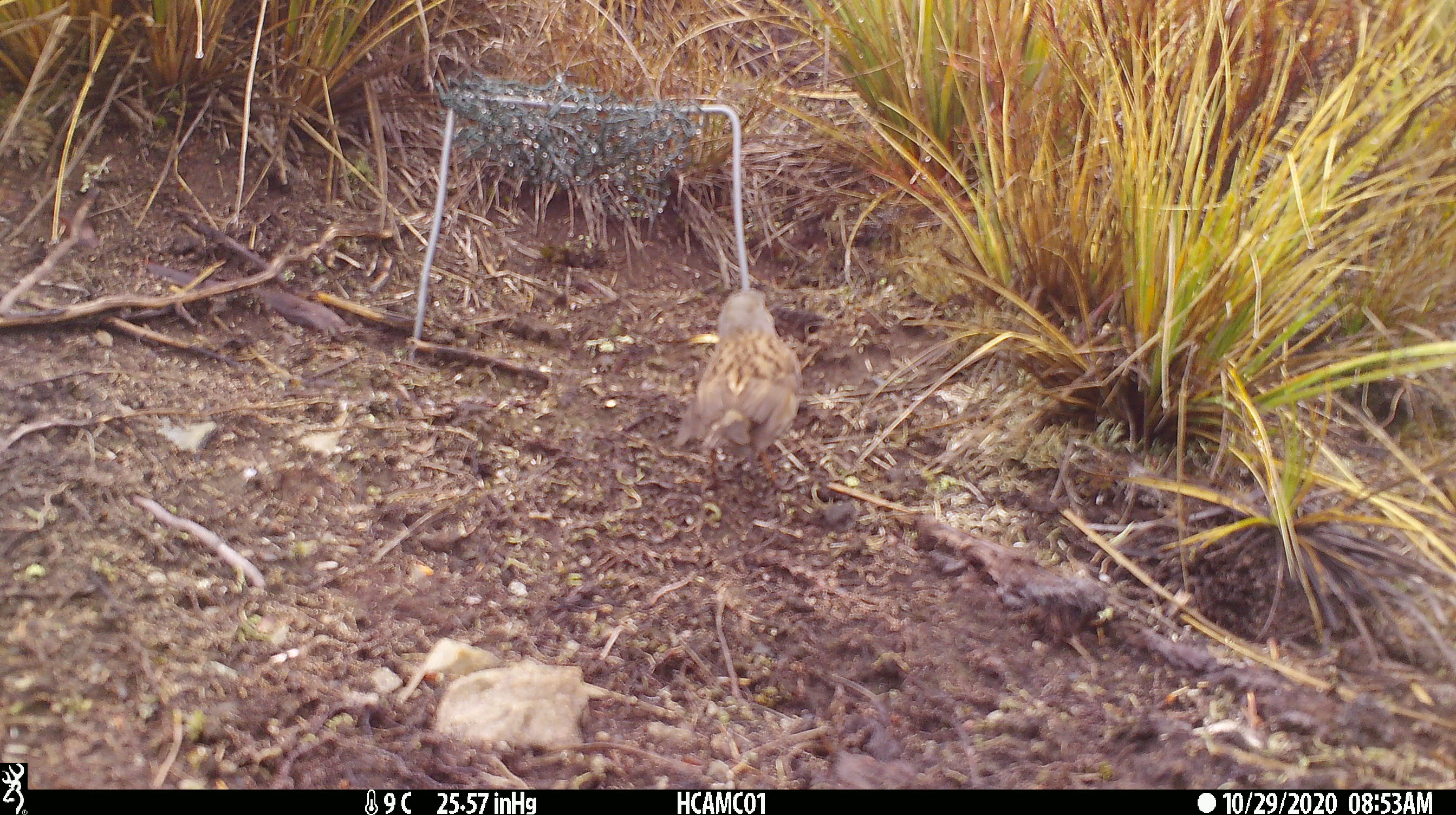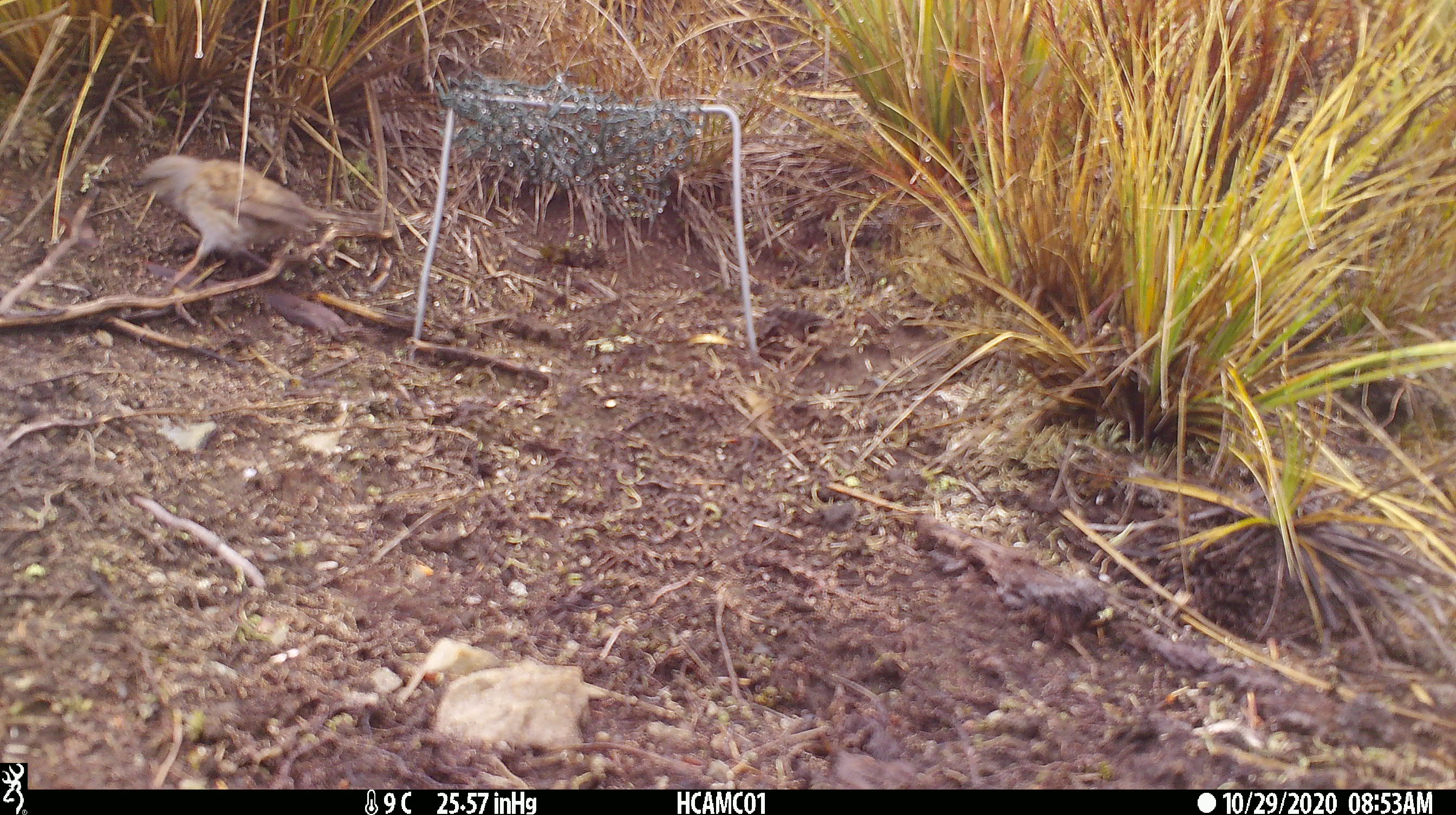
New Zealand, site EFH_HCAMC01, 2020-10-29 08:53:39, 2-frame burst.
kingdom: Animalia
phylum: Chordata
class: Aves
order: Passeriformes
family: Prunellidae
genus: Prunella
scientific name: Prunella modularis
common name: dunnock